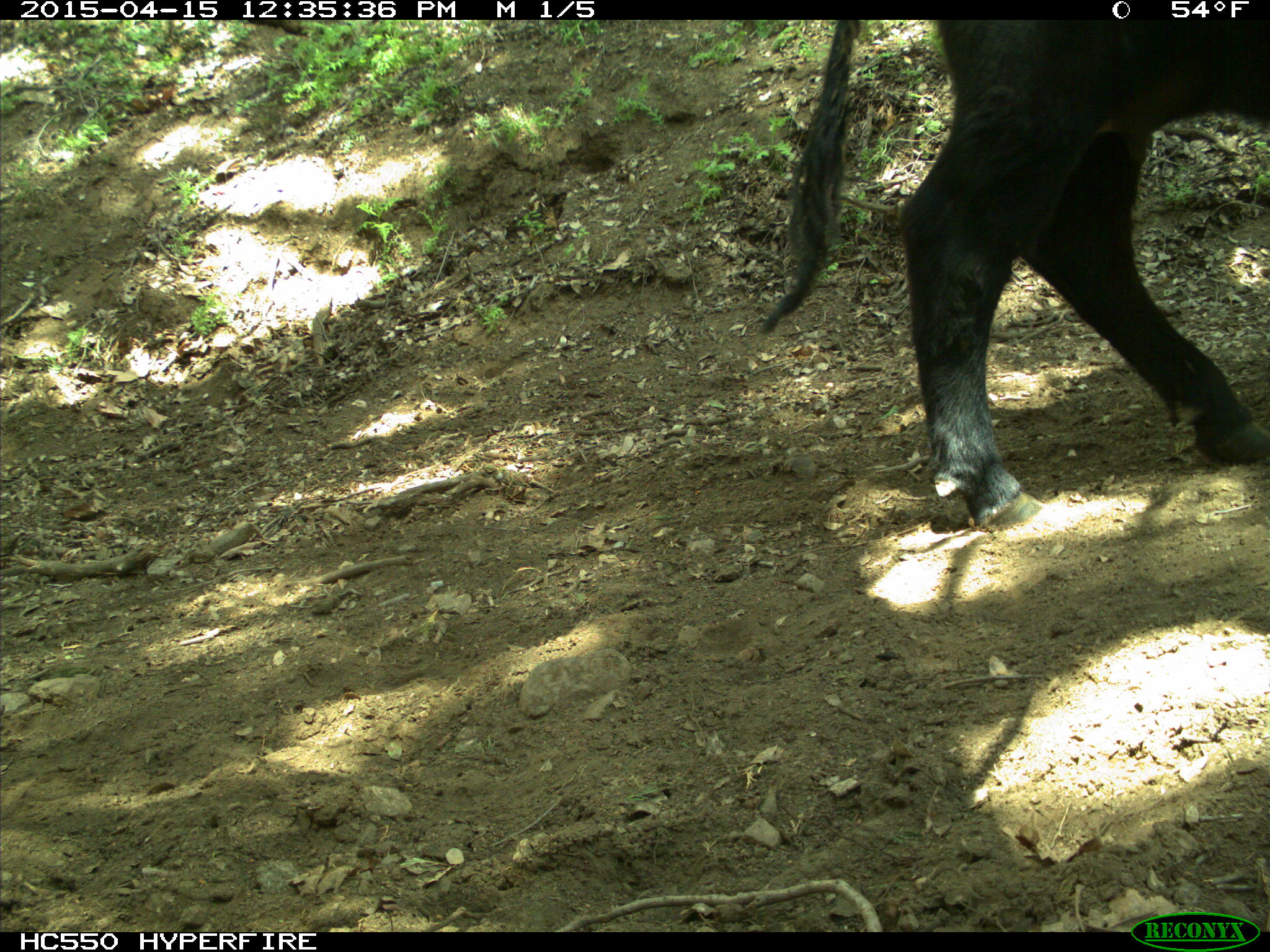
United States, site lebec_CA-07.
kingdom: Animalia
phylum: Chordata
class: Mammalia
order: Artiodactyla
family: Bovidae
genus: Bos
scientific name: Bos taurus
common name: domestic cow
Bos taurus (domestic cow).